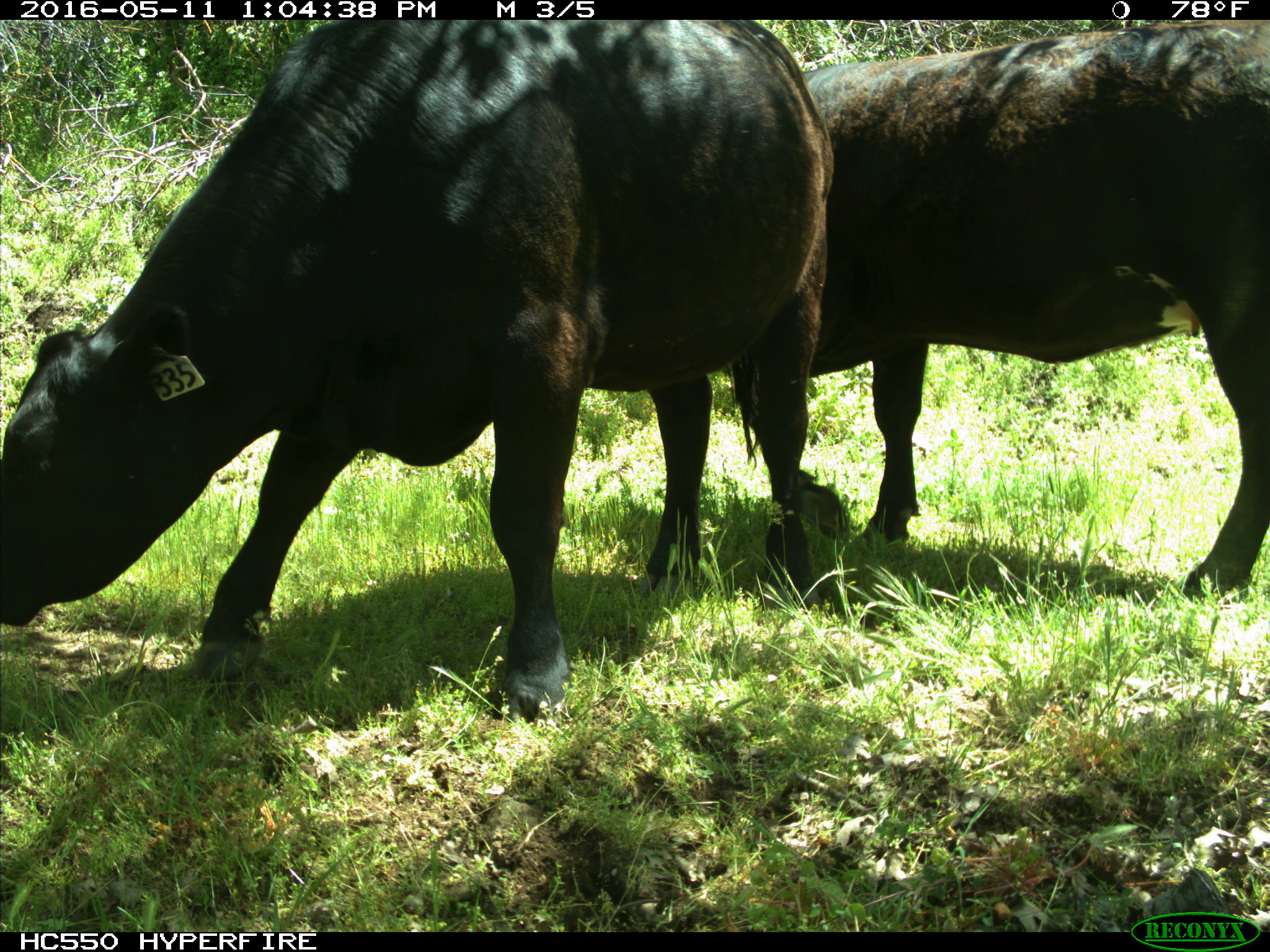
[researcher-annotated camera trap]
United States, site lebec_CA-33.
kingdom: Animalia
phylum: Chordata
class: Mammalia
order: Artiodactyla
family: Bovidae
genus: Bos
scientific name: Bos taurus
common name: domestic cow